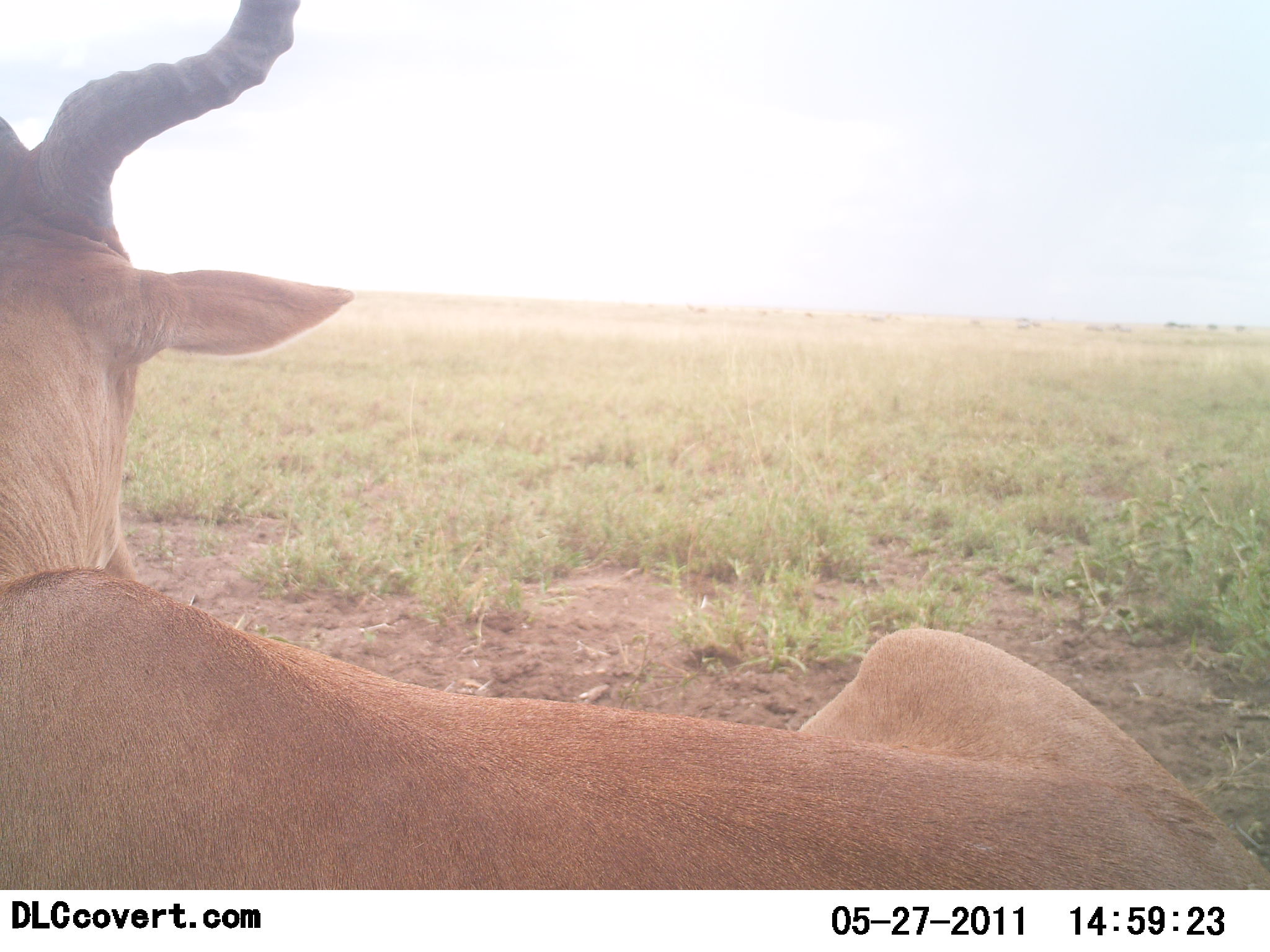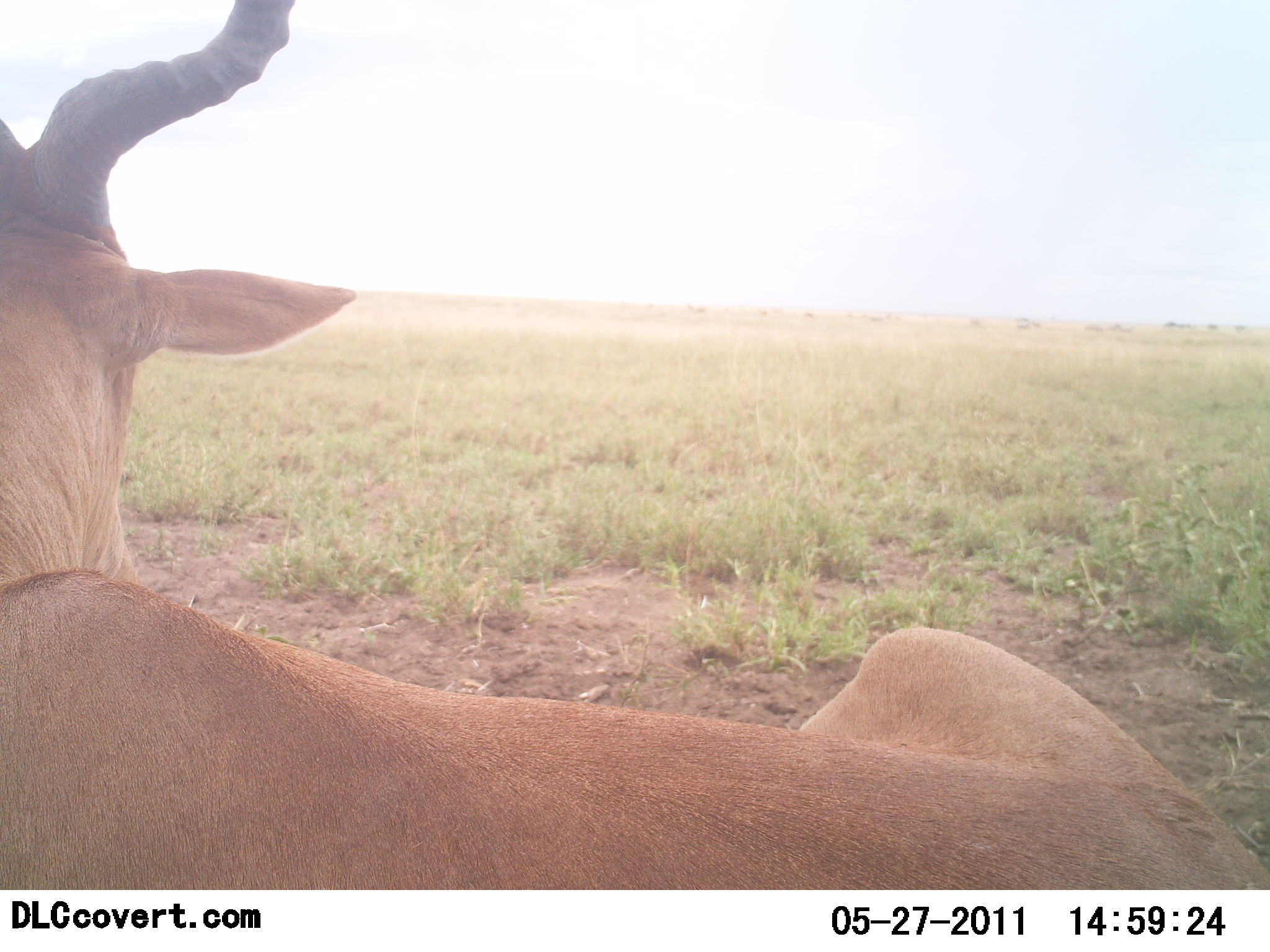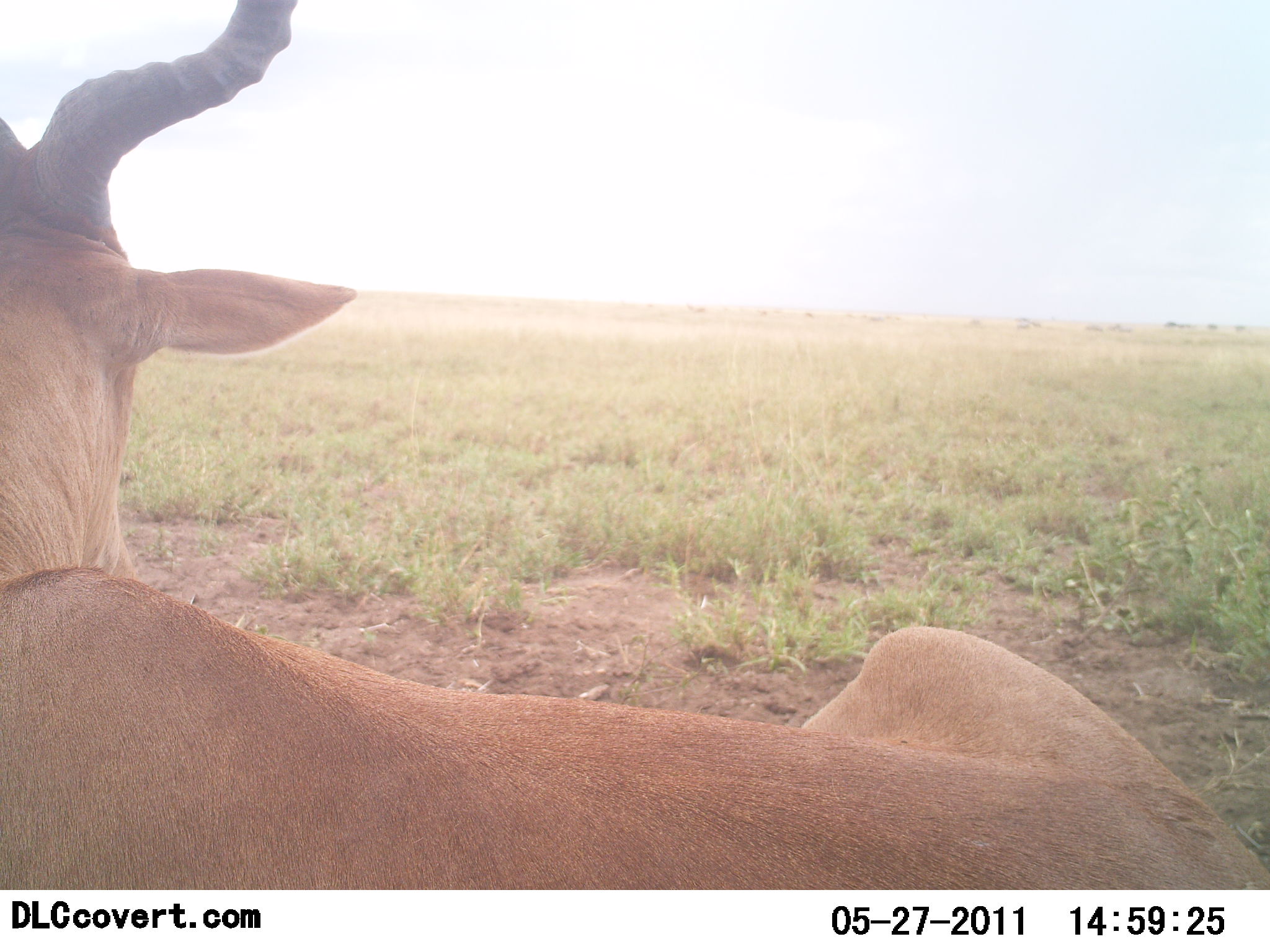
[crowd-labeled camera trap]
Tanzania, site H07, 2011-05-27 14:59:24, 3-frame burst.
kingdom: Animalia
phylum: Chordata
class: Mammalia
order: Artiodactyla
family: Bovidae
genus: Alcelaphus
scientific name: Alcelaphus buselaphus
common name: hartebeest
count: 1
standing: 0%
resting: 100%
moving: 0%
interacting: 0%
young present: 0%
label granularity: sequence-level